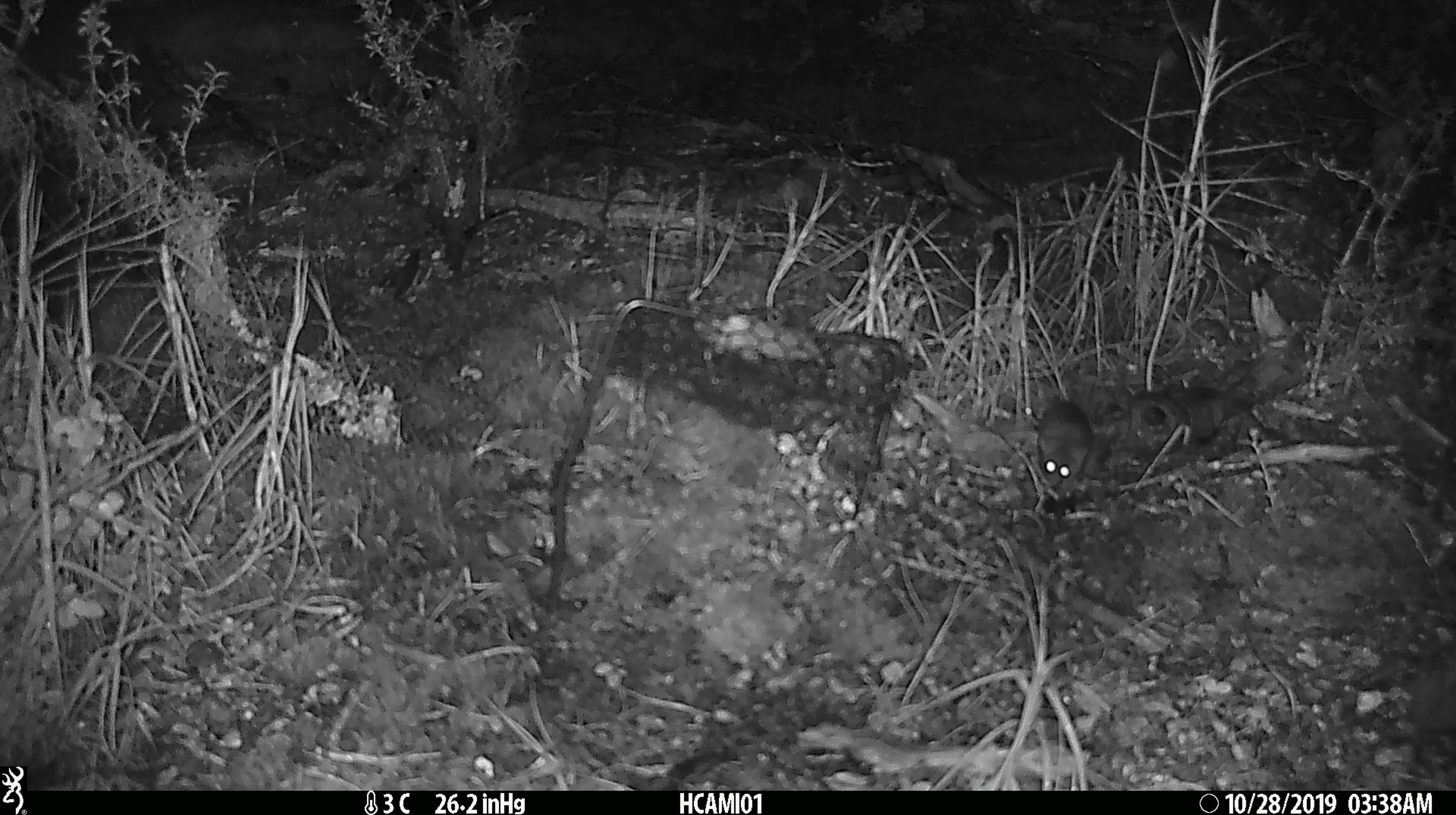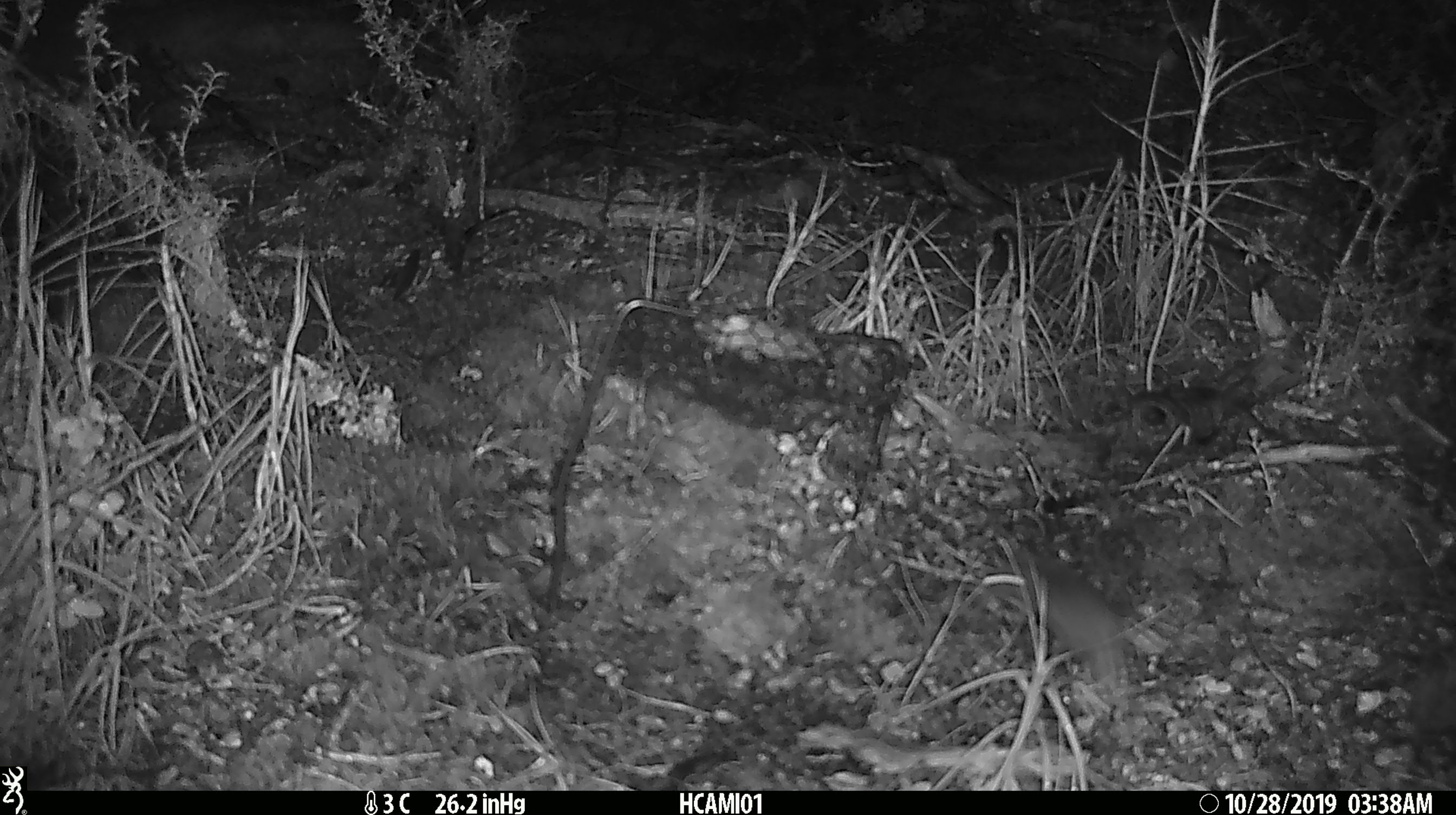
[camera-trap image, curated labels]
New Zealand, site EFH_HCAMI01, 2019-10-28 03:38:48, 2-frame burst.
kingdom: Animalia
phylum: Chordata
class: Mammalia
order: Rodentia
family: Muridae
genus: Mus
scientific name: Mus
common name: mouse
Mouse (Mus).